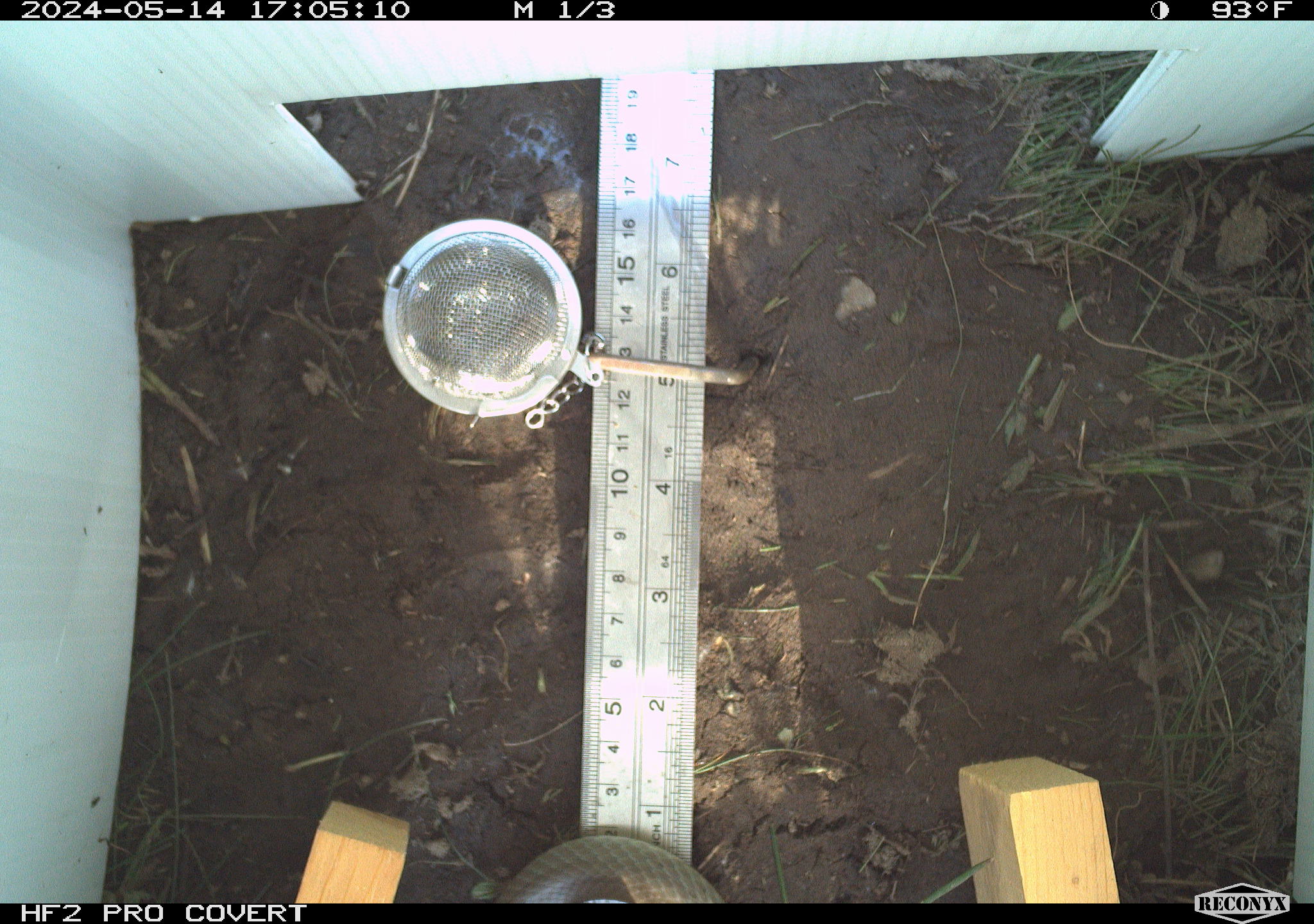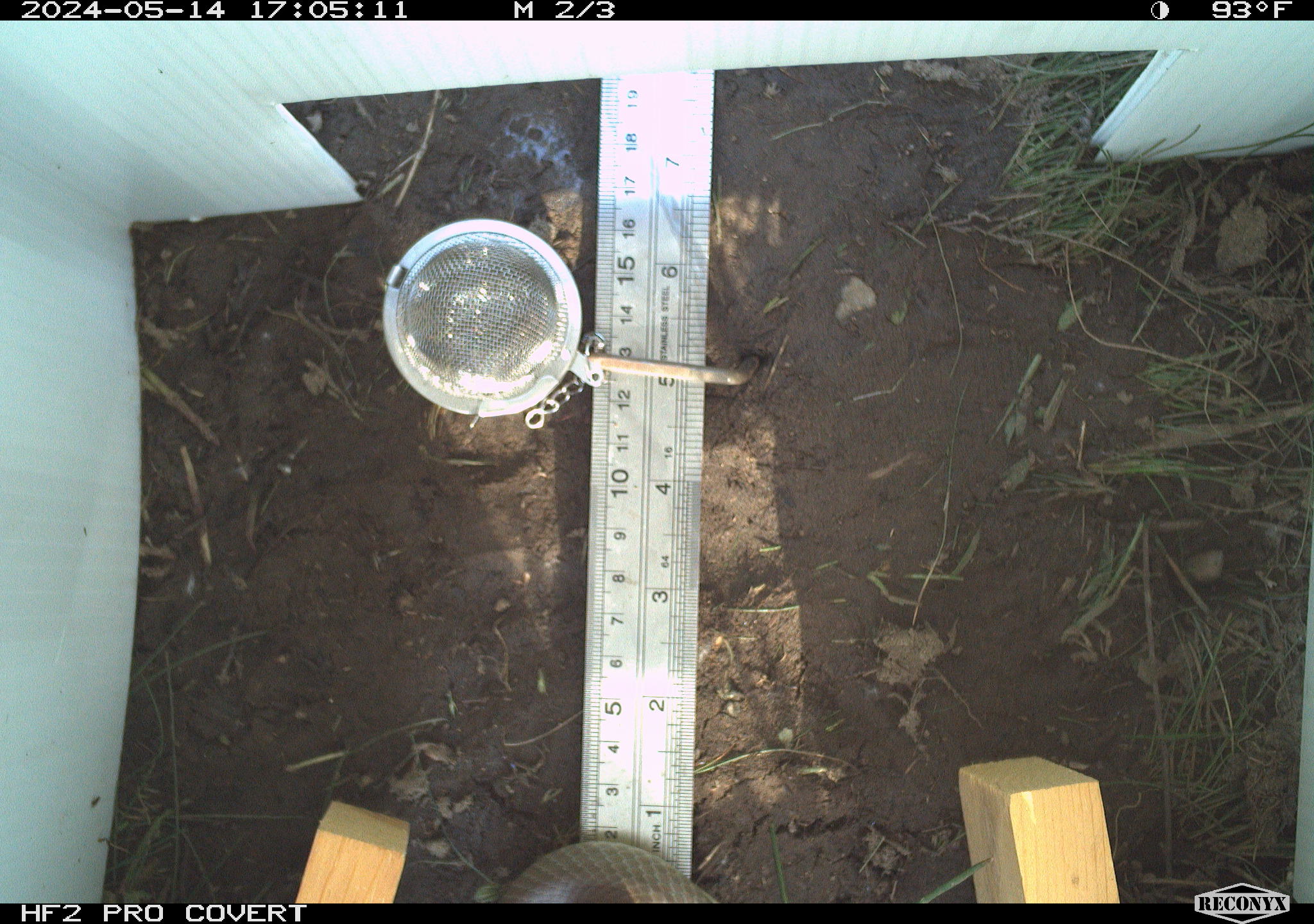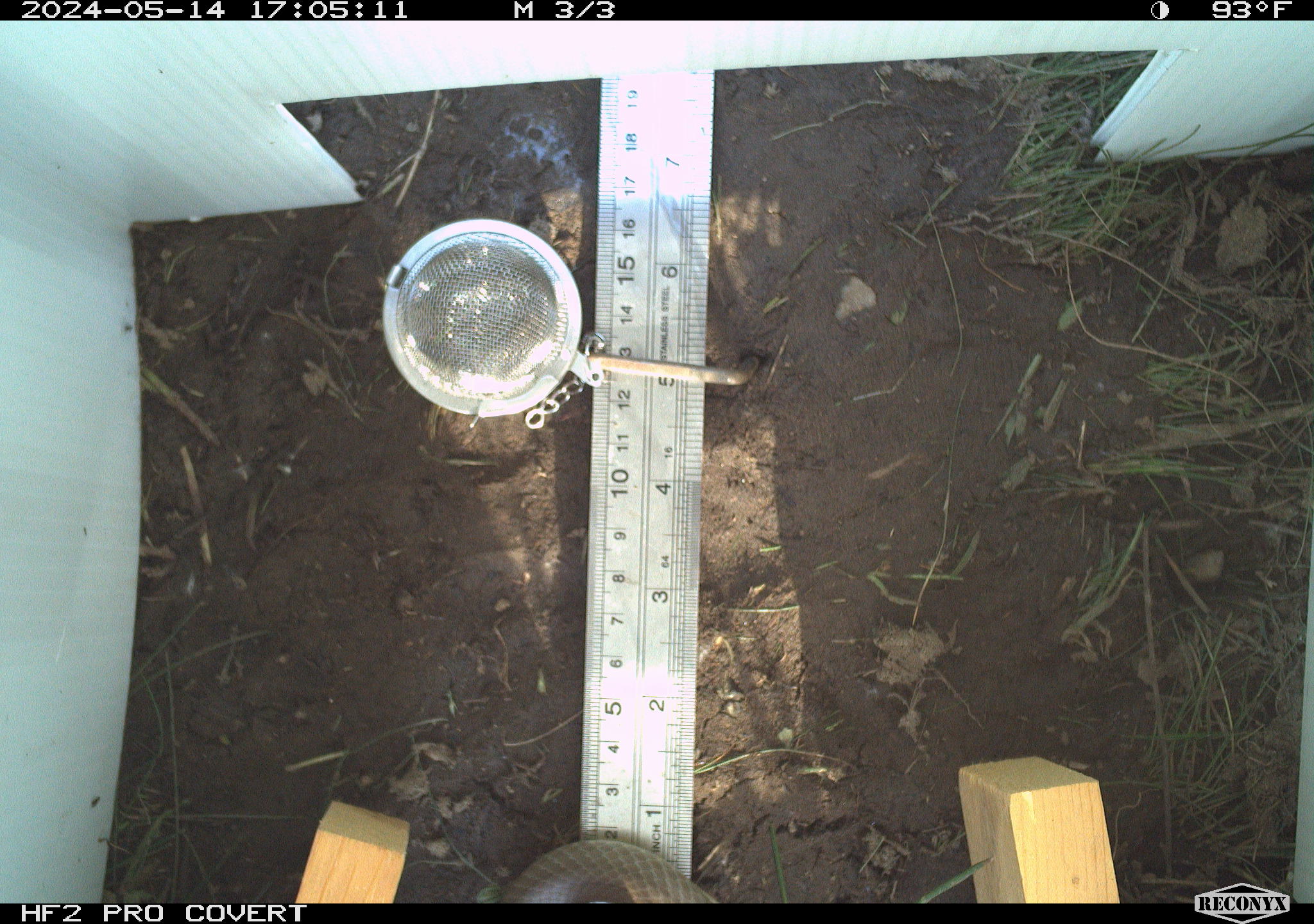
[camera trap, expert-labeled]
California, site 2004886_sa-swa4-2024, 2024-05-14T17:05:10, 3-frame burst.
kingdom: Animalia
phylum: Chordata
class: Reptilia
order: Squamata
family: Colubridae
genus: Coluber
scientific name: Coluber constrictor mormon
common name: western yellow-bellied racer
Western yellow-bellied racer (Coluber constrictor mormon).